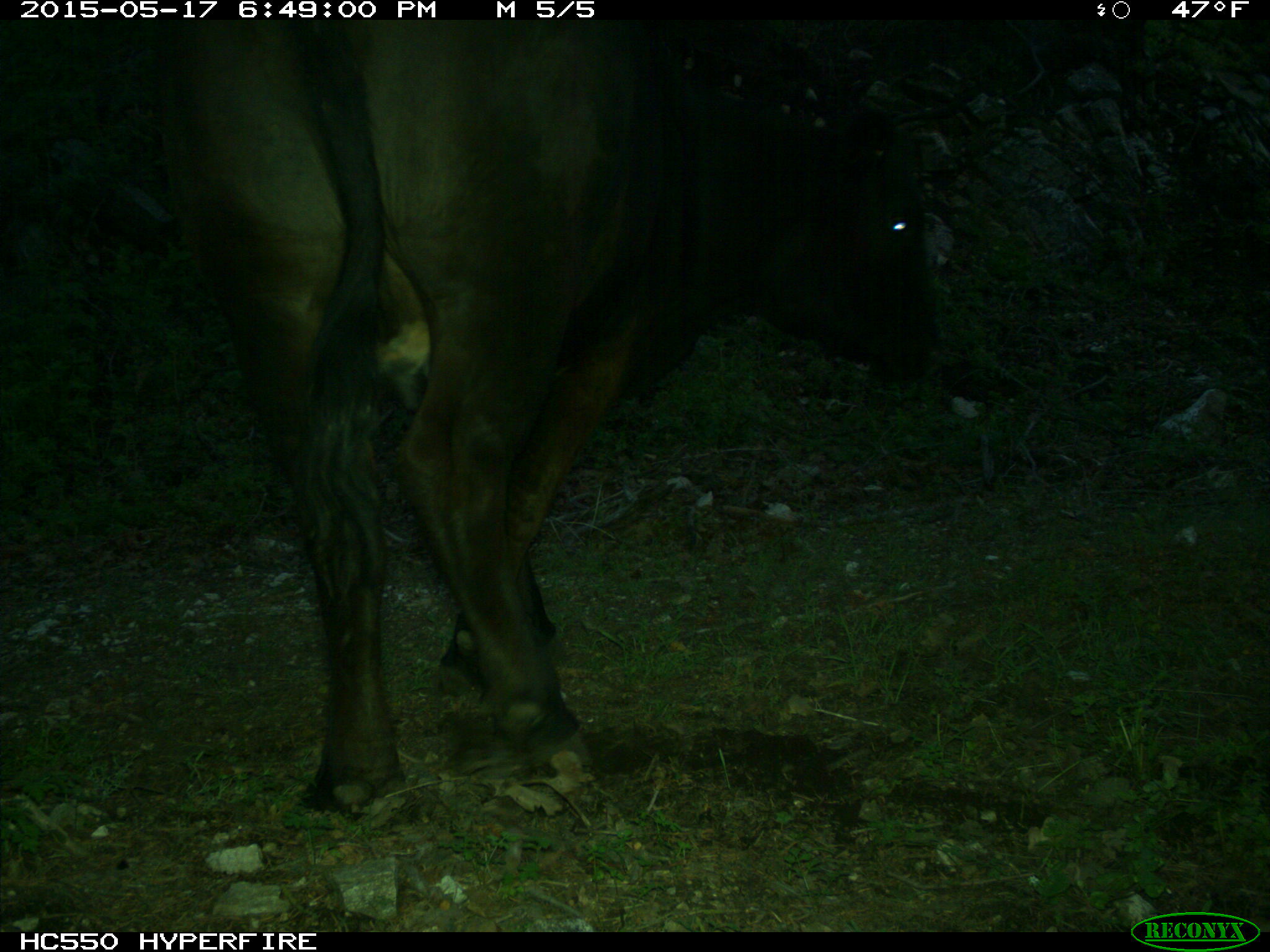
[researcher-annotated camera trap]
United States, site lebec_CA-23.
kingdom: Animalia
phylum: Chordata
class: Mammalia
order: Artiodactyla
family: Bovidae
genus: Bos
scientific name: Bos taurus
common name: domestic cow